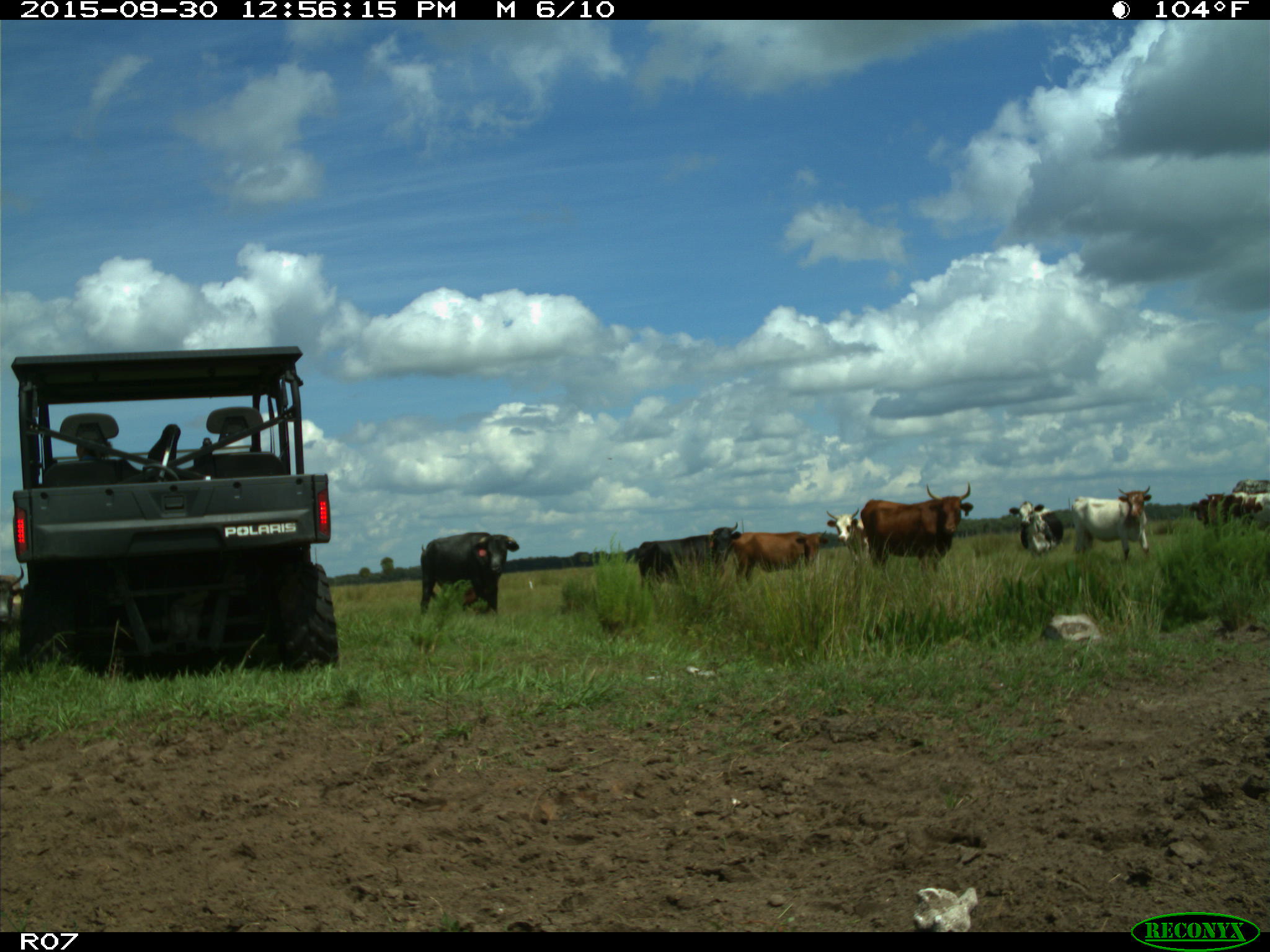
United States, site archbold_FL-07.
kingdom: Animalia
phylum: Chordata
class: Mammalia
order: Artiodactyla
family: Bovidae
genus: Bos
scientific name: Bos taurus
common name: domestic cow